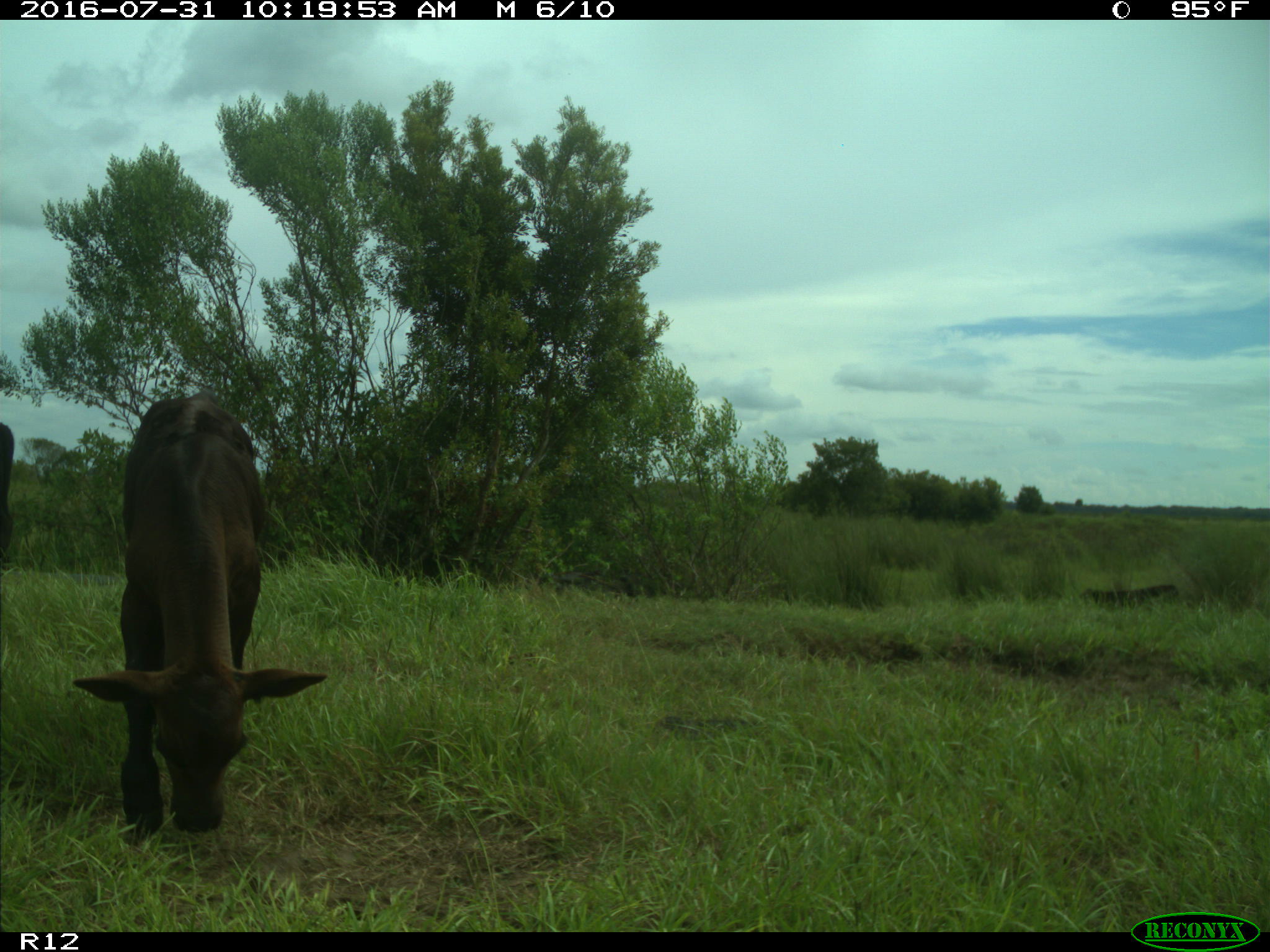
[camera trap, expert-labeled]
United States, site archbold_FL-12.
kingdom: Animalia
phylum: Chordata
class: Mammalia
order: Artiodactyla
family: Bovidae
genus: Bos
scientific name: Bos taurus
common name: domestic cow